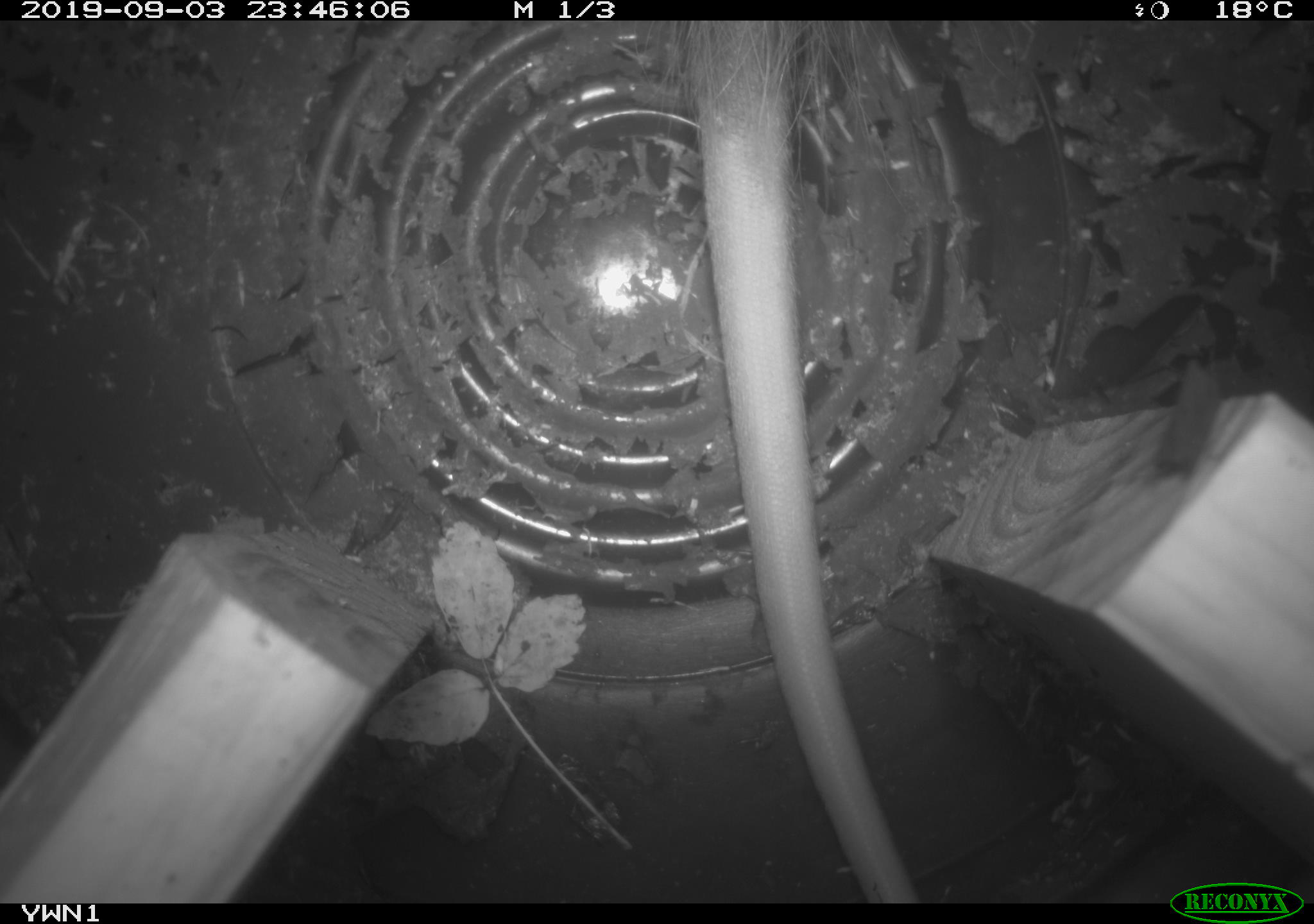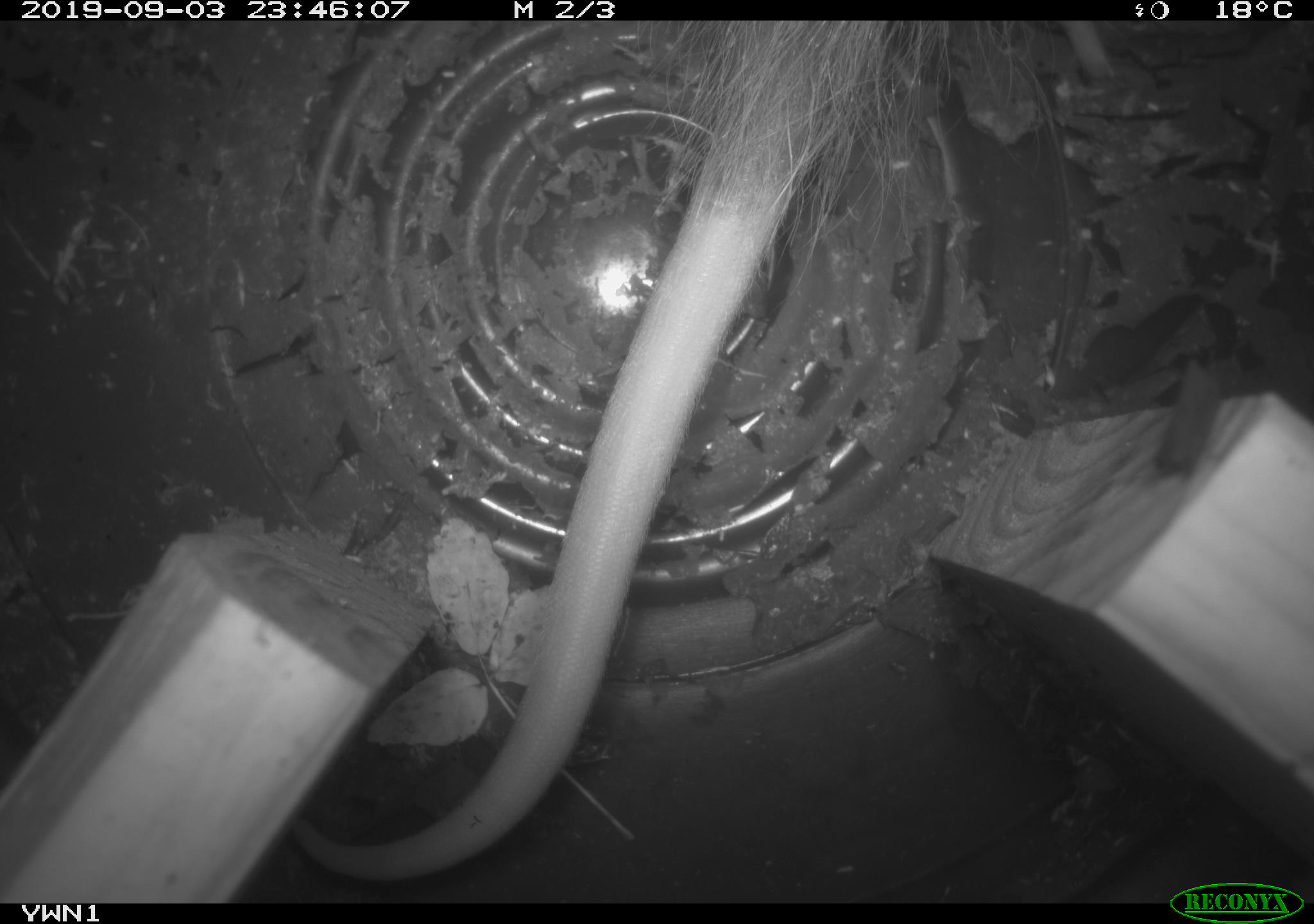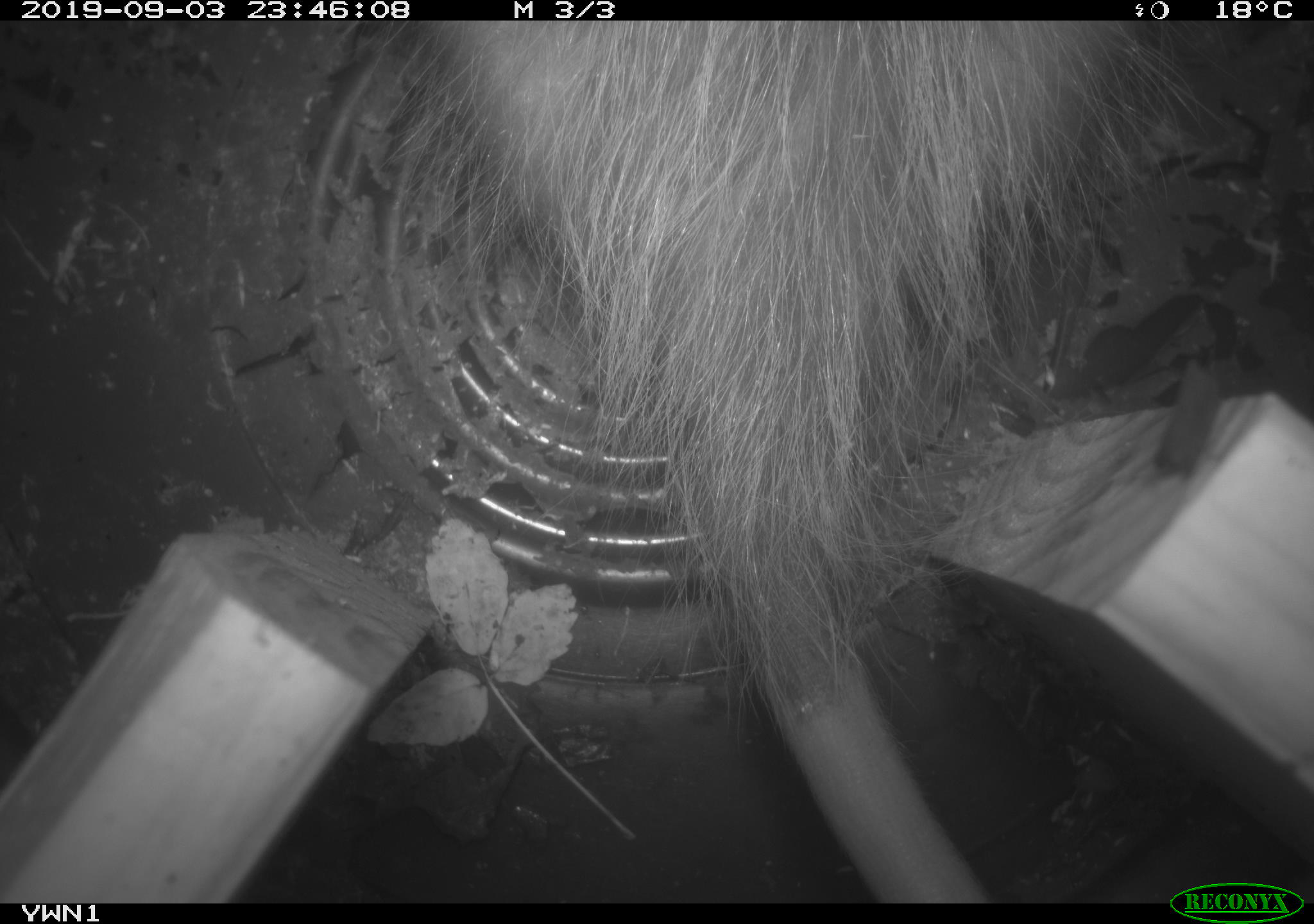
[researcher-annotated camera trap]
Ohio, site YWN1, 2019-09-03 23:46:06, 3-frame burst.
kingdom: Animalia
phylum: Chordata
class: Mammalia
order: Didelphimorphia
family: Didelphidae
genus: Didelphis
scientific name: Didelphis virginiana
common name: virginia opossum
Virginia opossum (Didelphis virginiana).